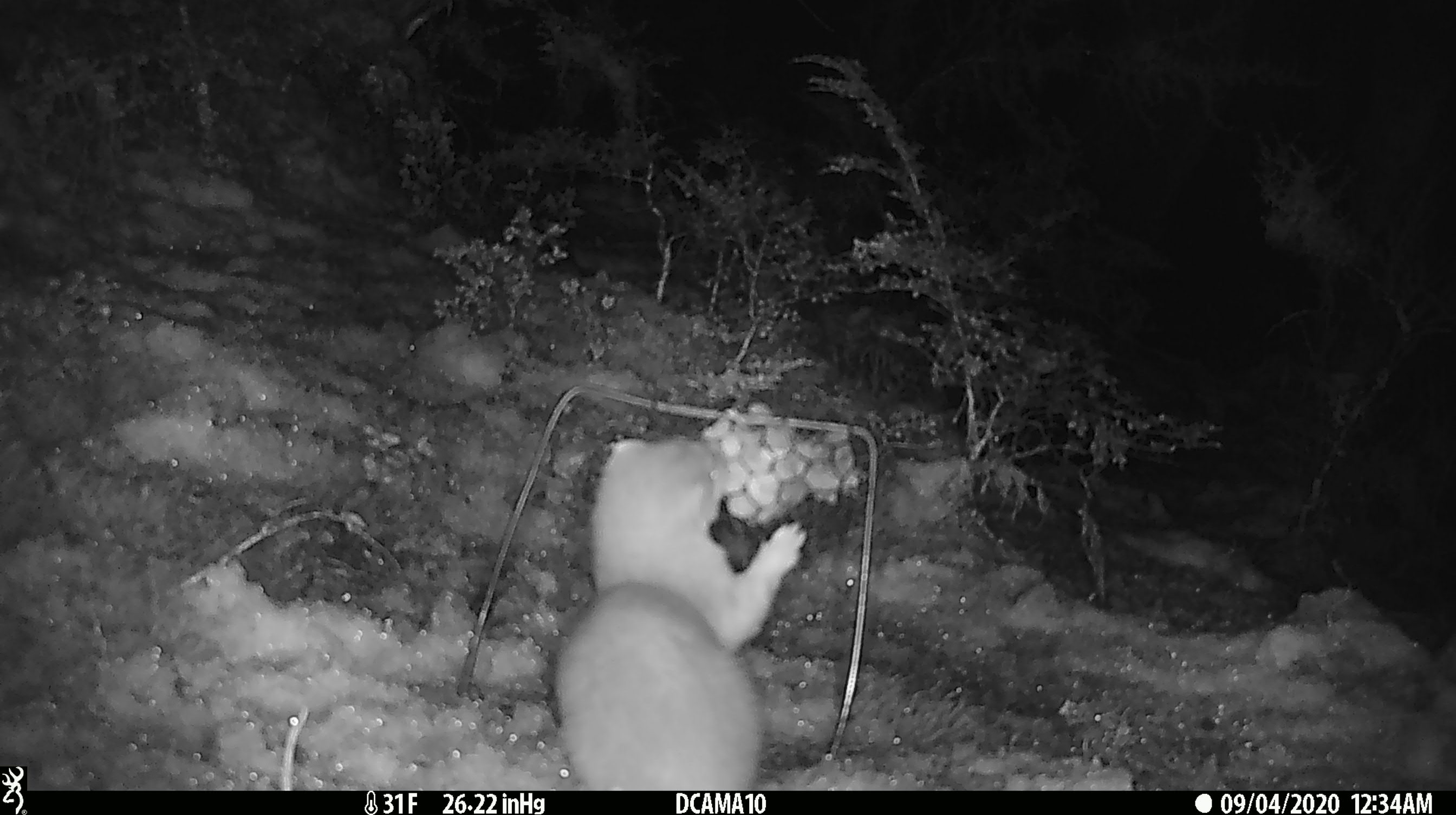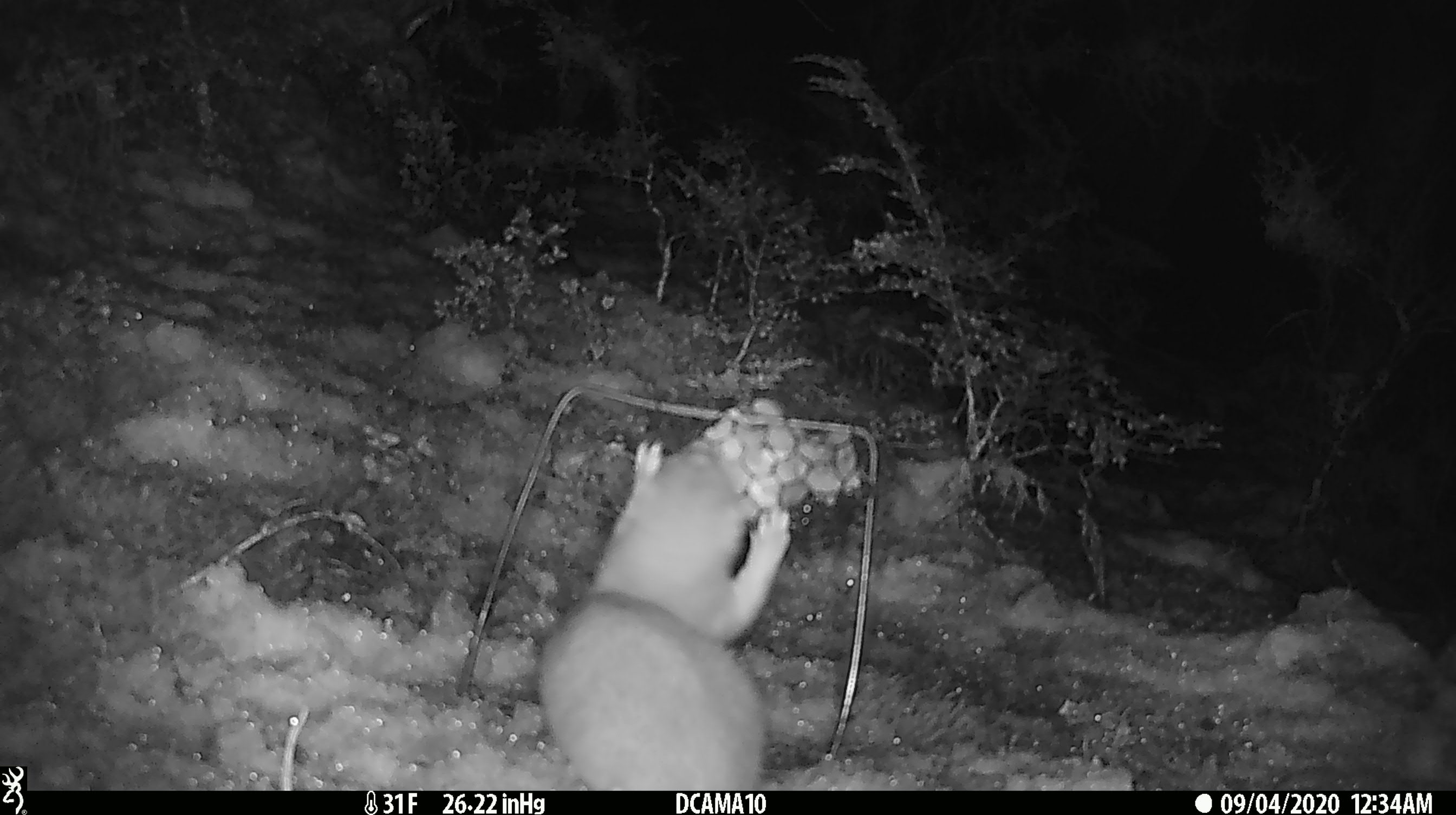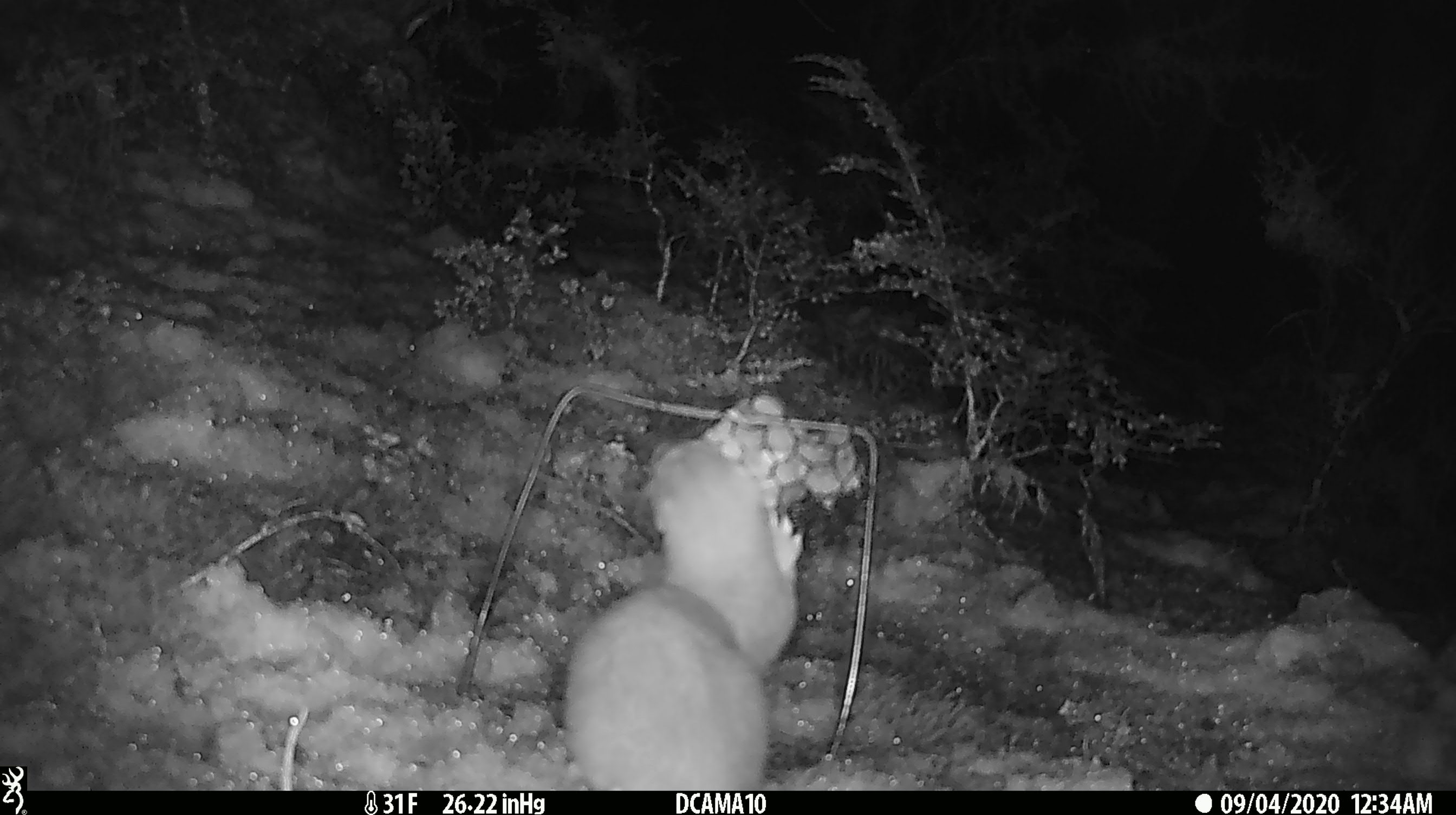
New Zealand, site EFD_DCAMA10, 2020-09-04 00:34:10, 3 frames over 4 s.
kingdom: Animalia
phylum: Chordata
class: Mammalia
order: Carnivora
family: Mustelidae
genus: Mustela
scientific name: Mustela erminea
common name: stoat